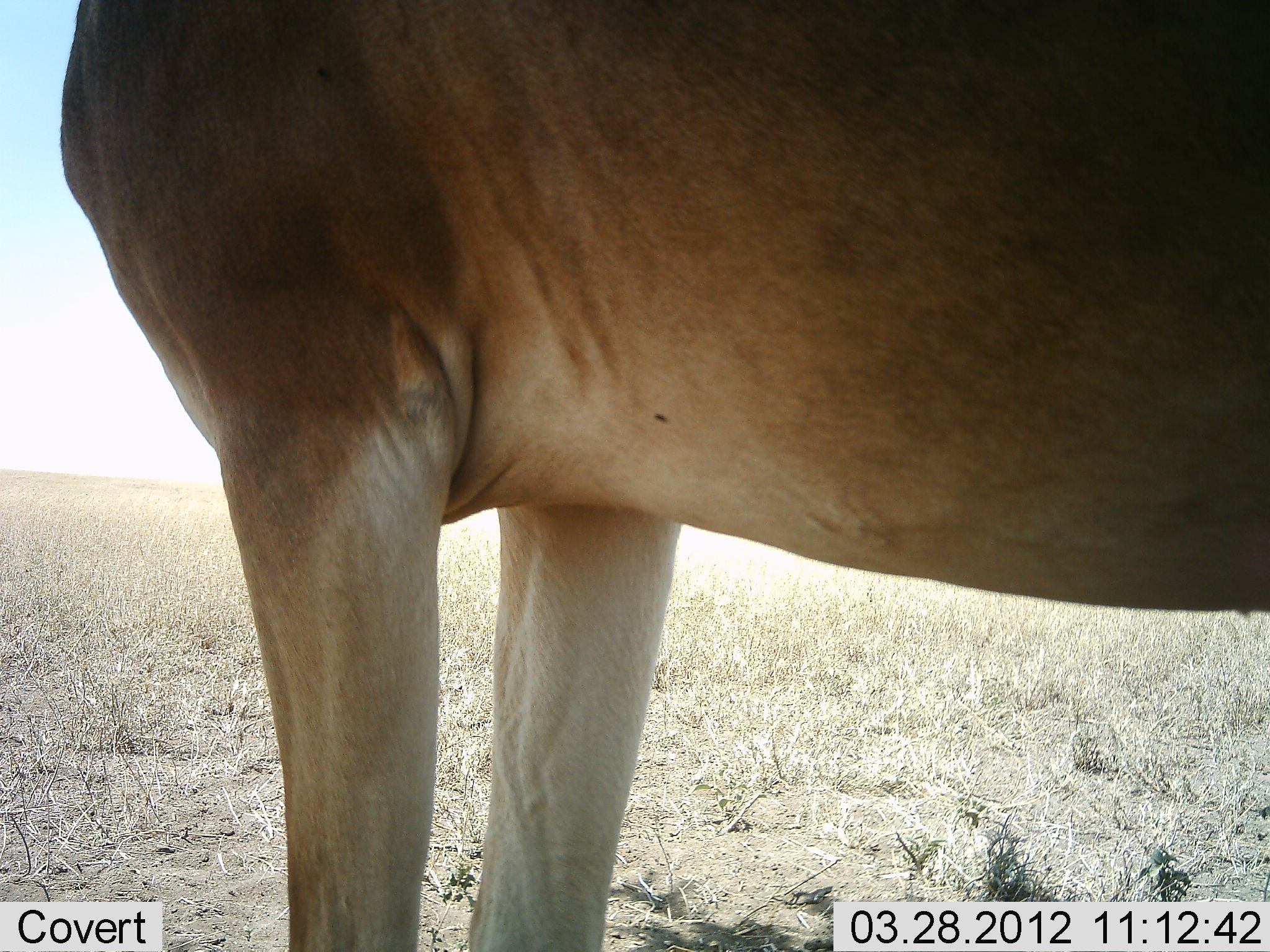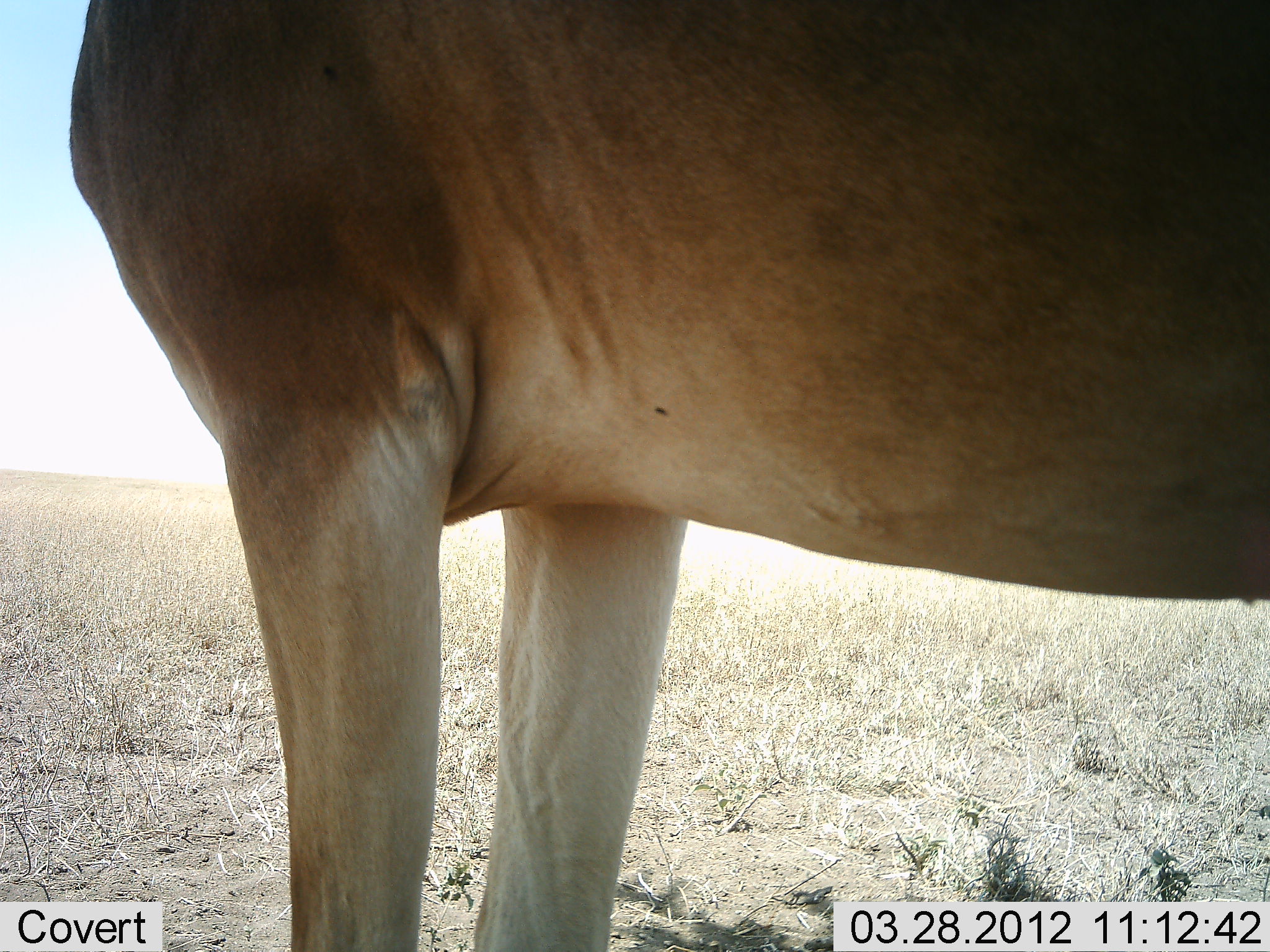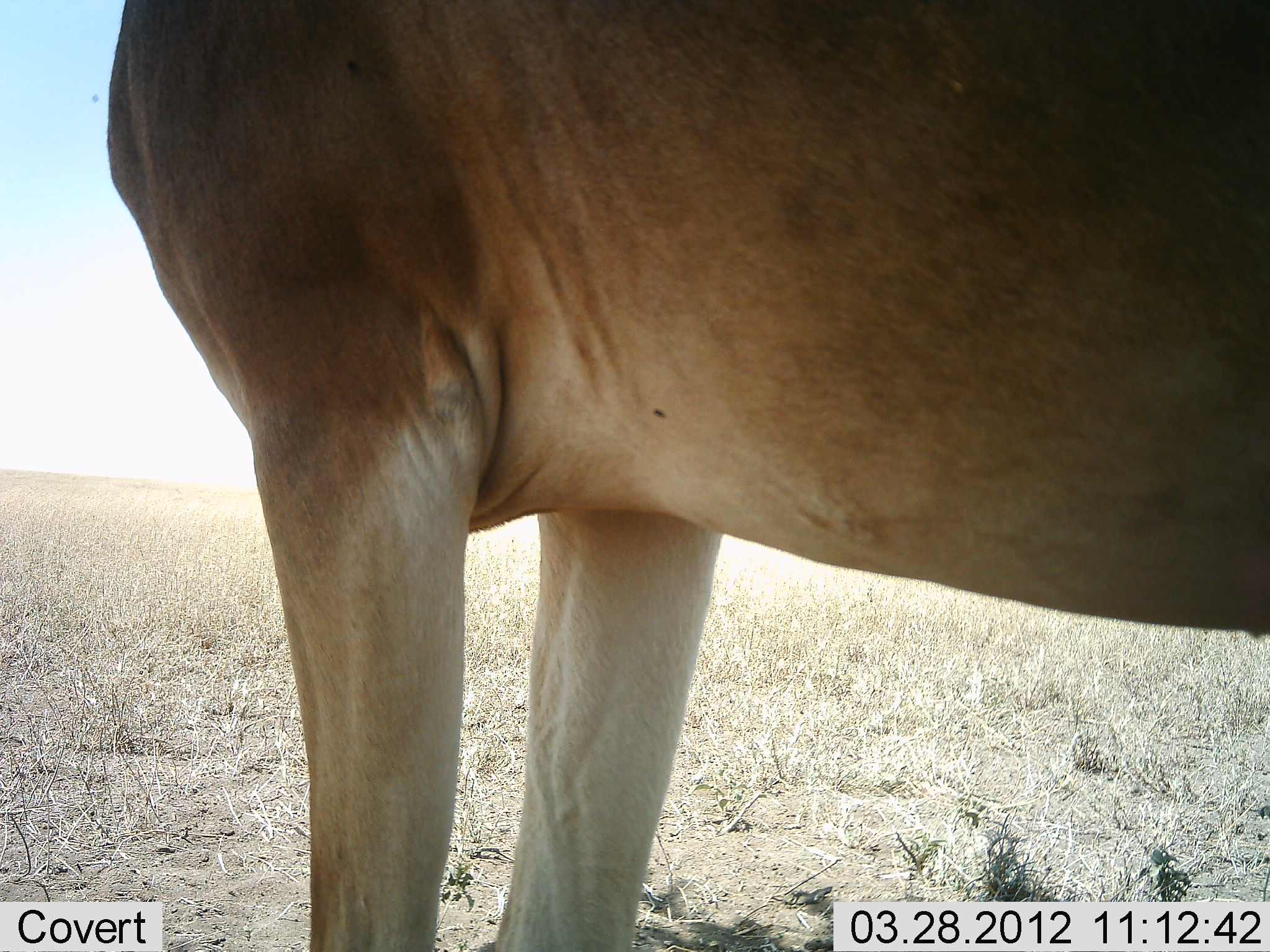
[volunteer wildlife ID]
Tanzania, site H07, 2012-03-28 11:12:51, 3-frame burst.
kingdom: Animalia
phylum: Chordata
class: Mammalia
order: Artiodactyla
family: Bovidae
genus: Alcelaphus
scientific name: Alcelaphus buselaphus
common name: hartebeest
Hartebeest (Alcelaphus buselaphus), count 1. Behavior (volunteer vote fractions): standing 100%, resting 0%, moving 0%, interacting 0%. Young present (vote fraction): 0%. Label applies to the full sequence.